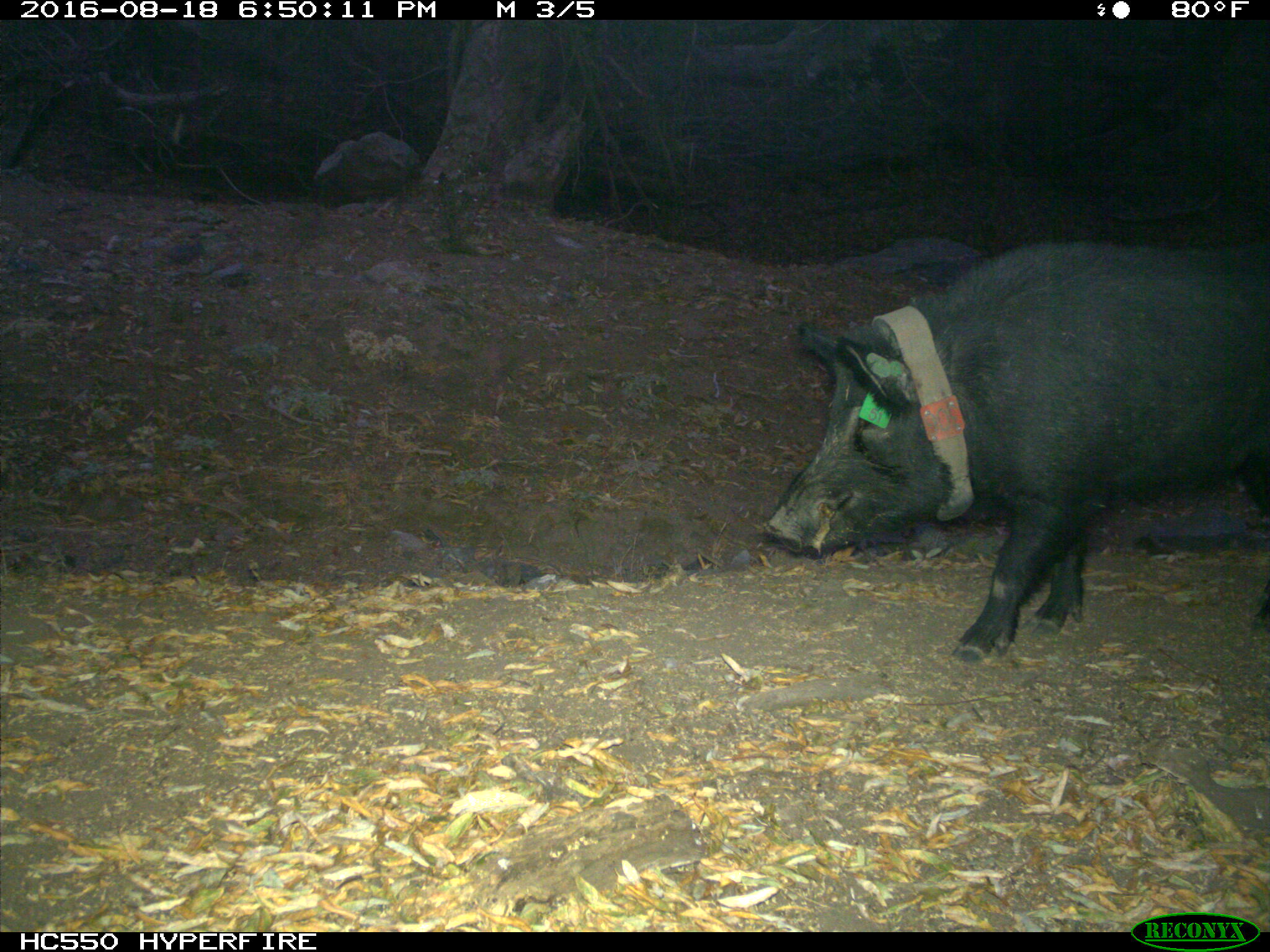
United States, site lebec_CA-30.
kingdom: Animalia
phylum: Chordata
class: Mammalia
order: Artiodactyla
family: Suidae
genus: Sus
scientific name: Sus scrofa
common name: wild boar